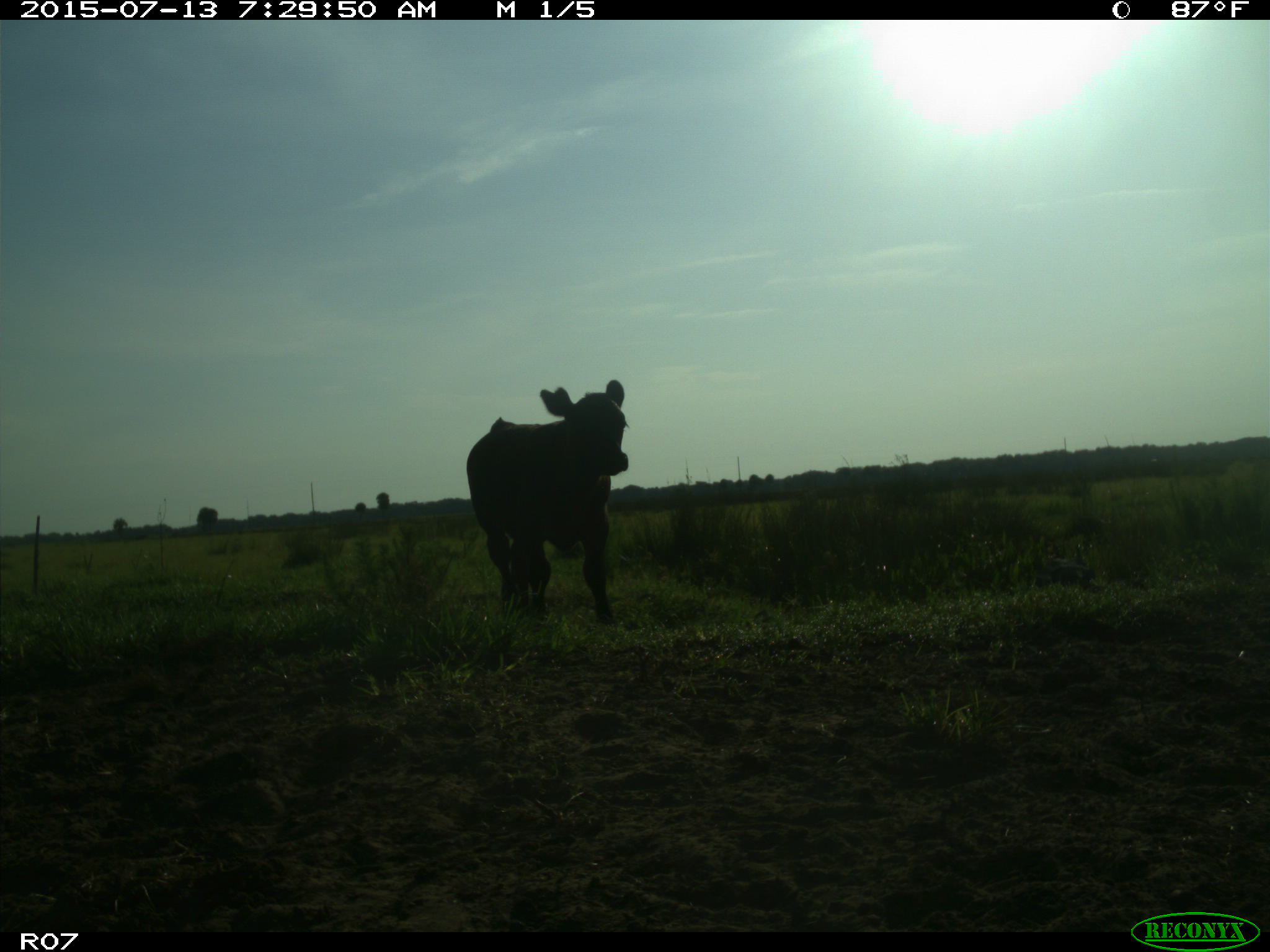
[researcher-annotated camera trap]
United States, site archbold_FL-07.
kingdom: Animalia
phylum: Chordata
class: Mammalia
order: Artiodactyla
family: Bovidae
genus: Bos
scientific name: Bos taurus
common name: domestic cow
Bos taurus (domestic cow).